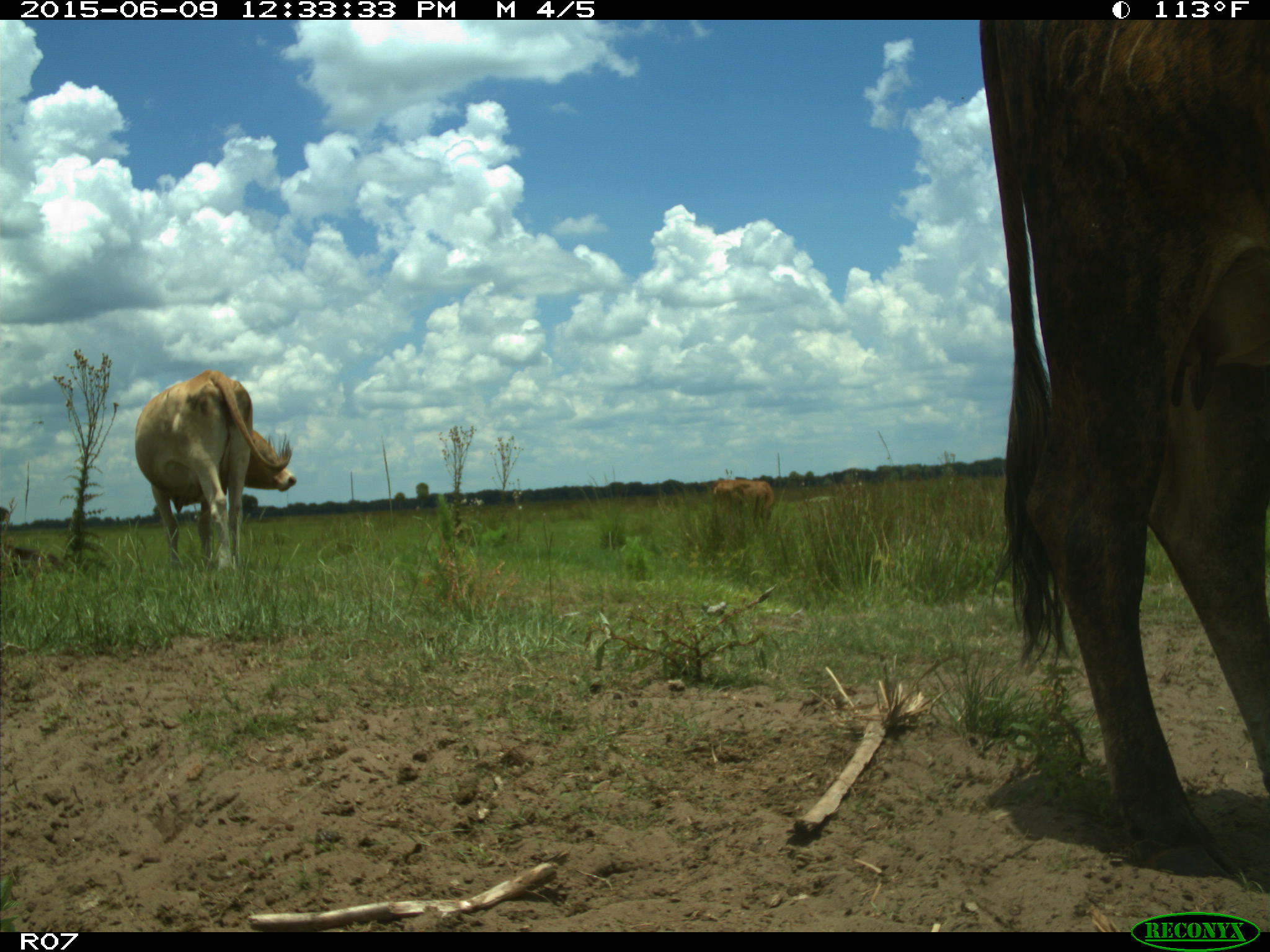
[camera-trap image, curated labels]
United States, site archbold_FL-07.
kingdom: Animalia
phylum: Chordata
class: Mammalia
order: Artiodactyla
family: Bovidae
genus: Bos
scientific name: Bos taurus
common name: domestic cow